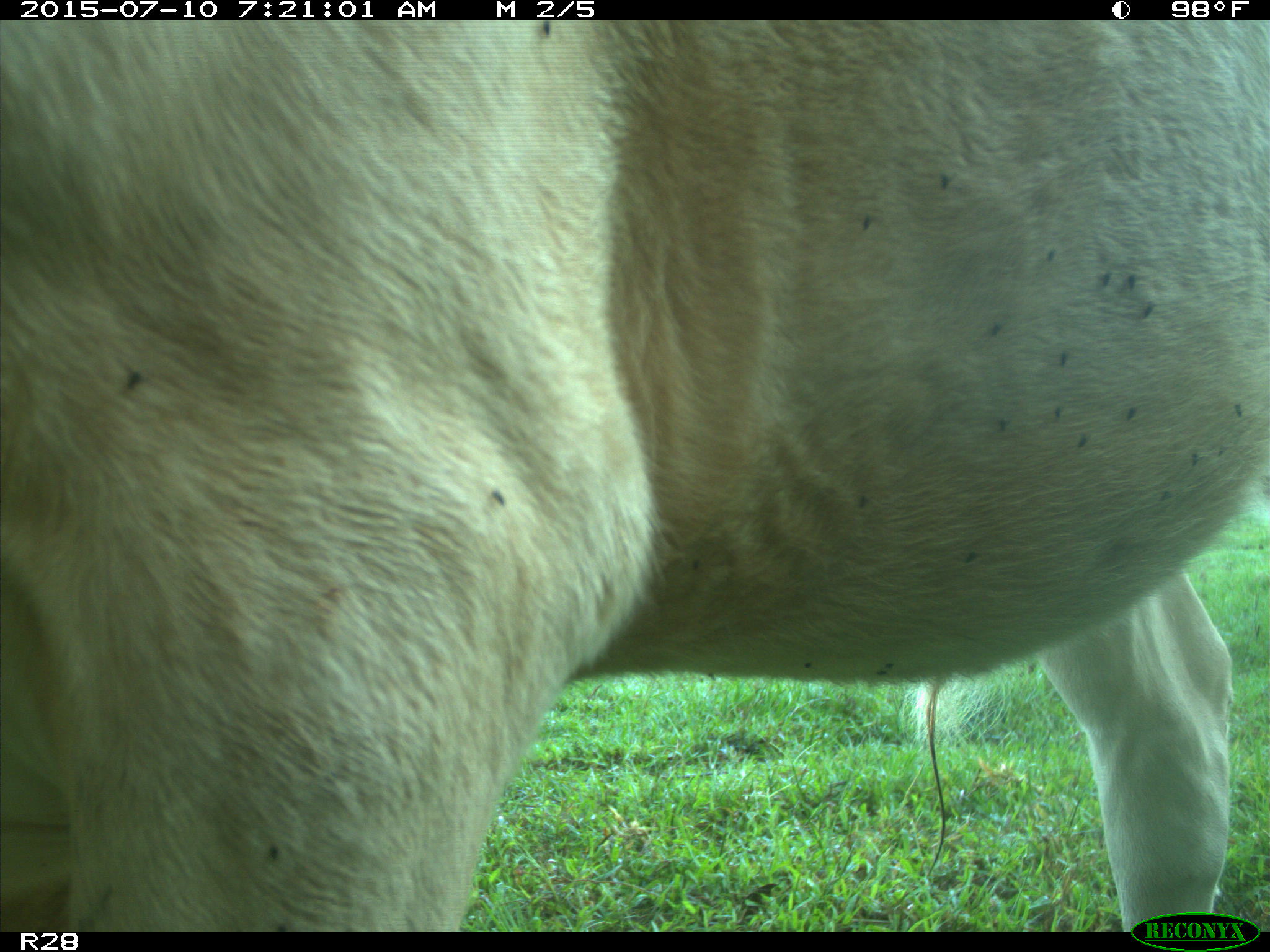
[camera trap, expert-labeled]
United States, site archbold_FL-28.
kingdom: Animalia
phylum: Chordata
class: Mammalia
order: Artiodactyla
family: Bovidae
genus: Bos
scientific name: Bos taurus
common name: domestic cow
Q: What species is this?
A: Bos taurus (domestic cow).